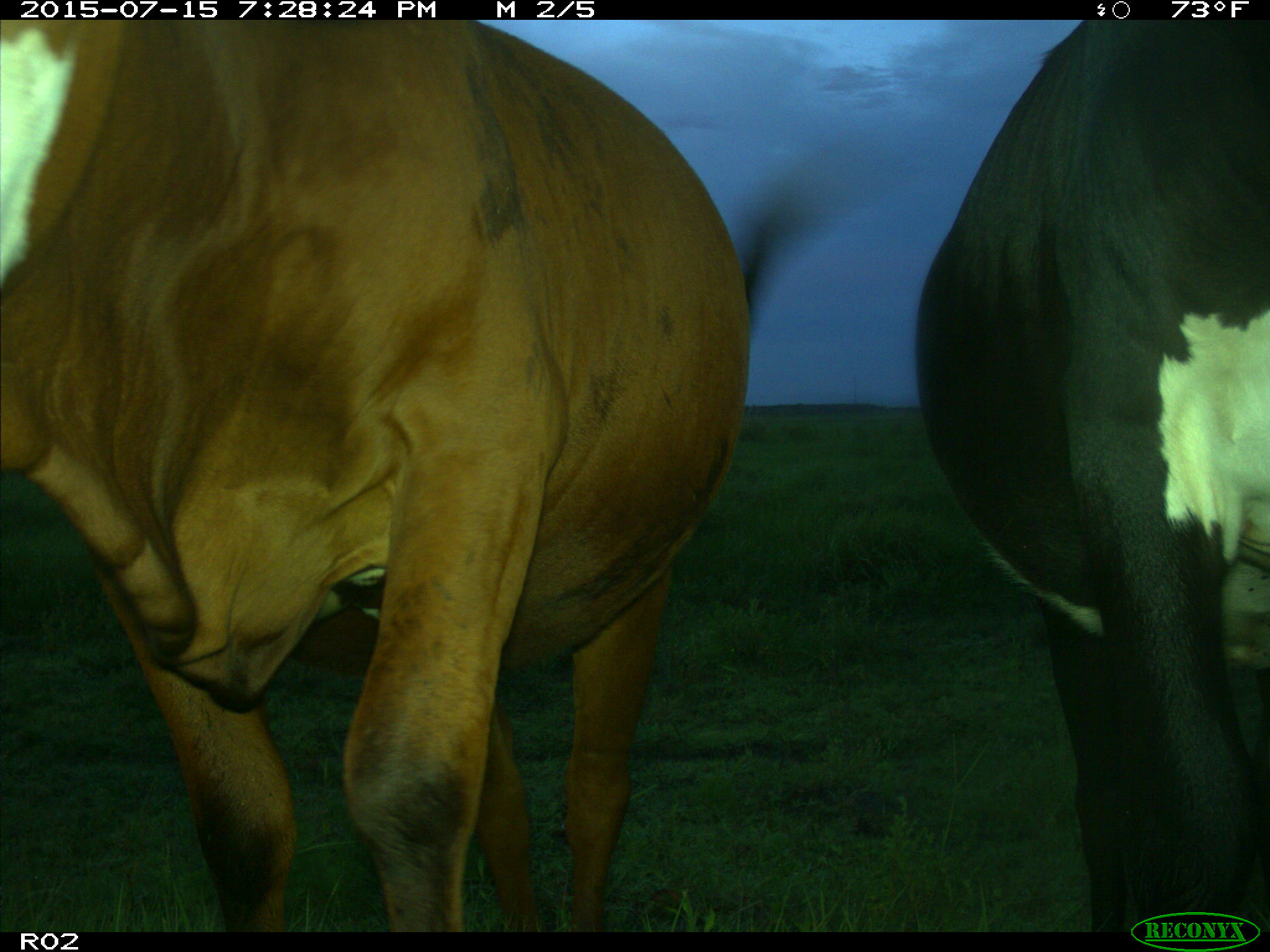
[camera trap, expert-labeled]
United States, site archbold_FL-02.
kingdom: Animalia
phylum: Chordata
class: Mammalia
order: Artiodactyla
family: Bovidae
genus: Bos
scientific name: Bos taurus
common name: domestic cow